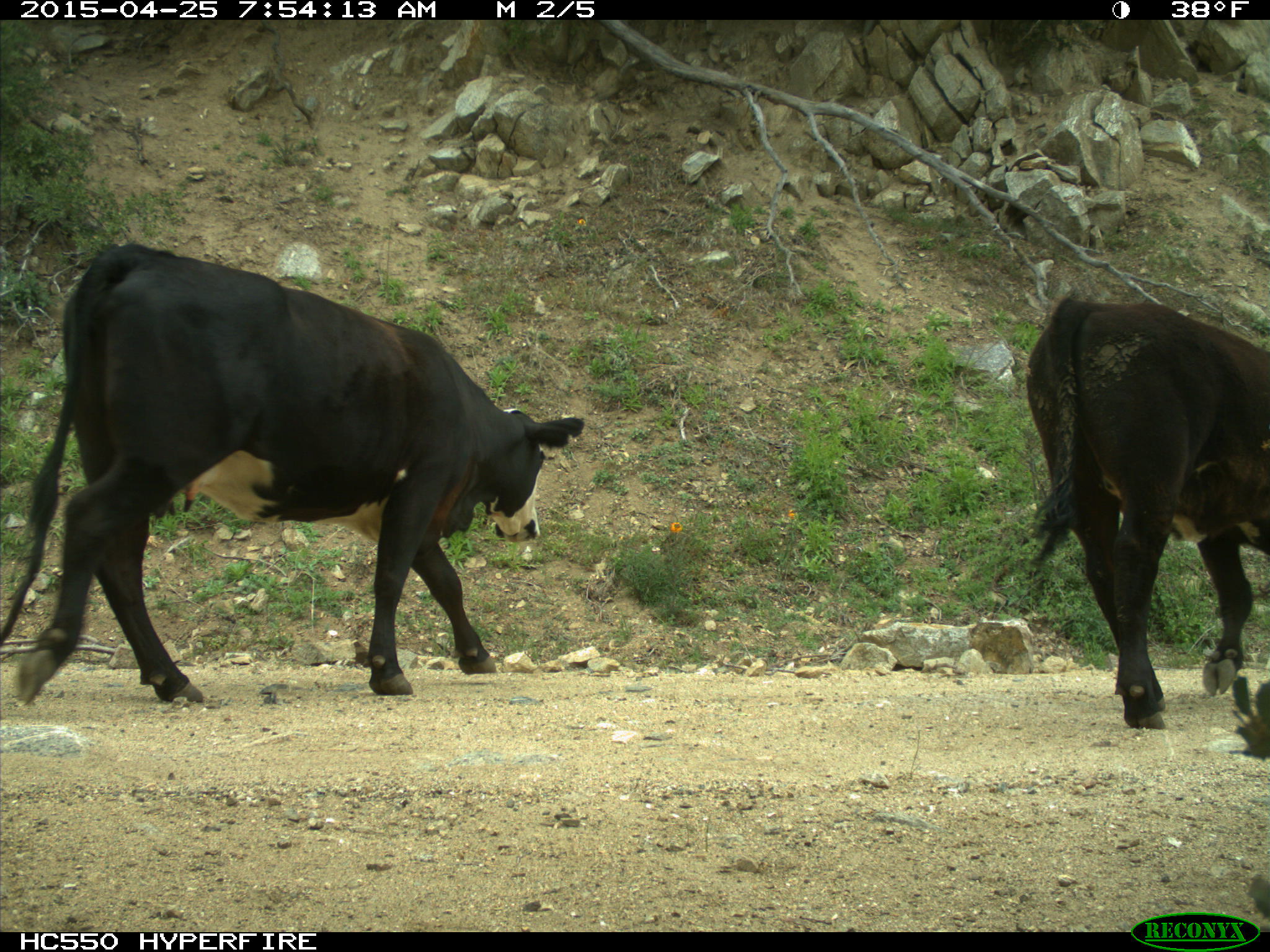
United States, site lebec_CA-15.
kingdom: Animalia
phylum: Chordata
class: Mammalia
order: Artiodactyla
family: Bovidae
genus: Bos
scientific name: Bos taurus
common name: domestic cow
Bos taurus (domestic cow).